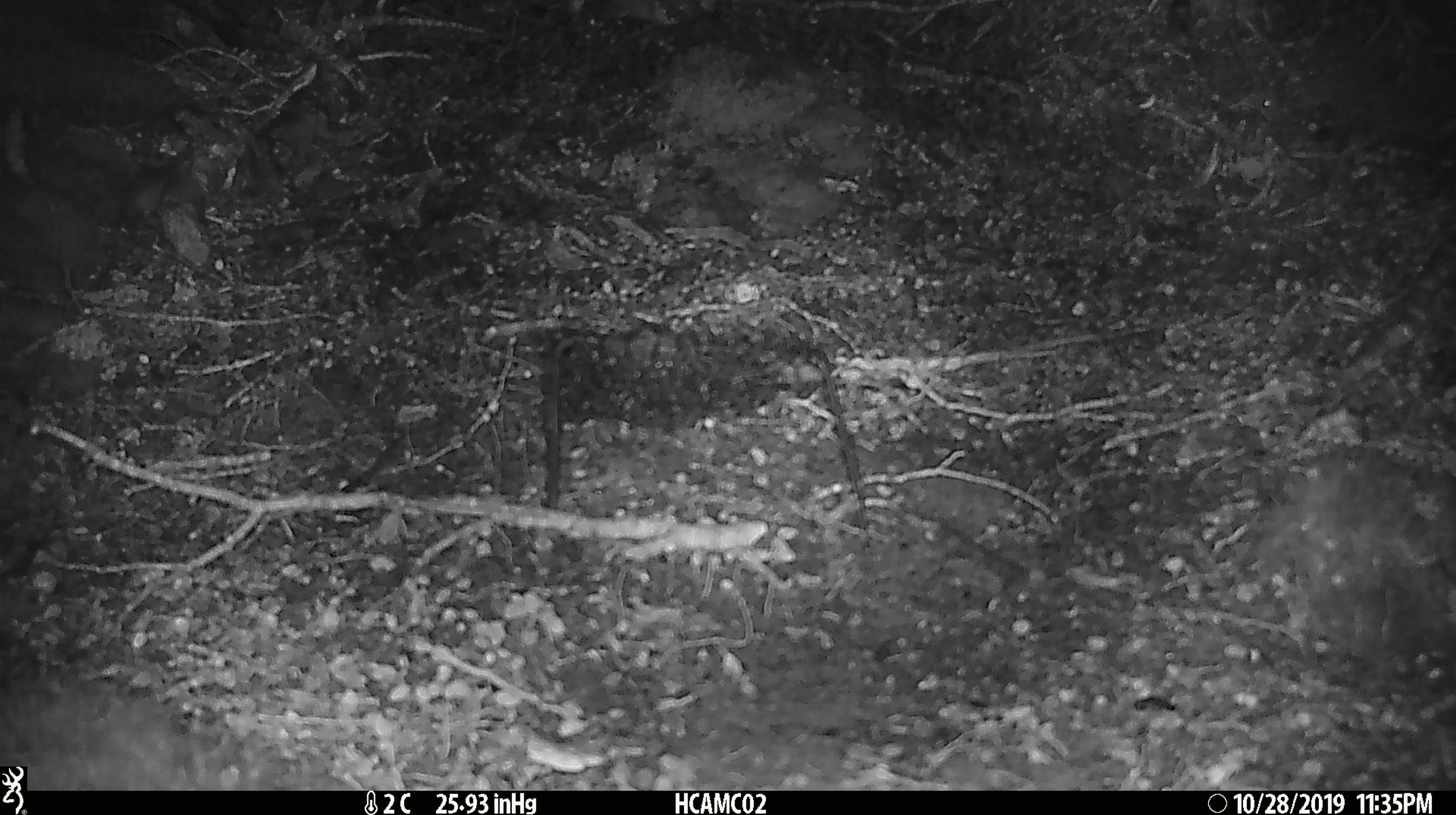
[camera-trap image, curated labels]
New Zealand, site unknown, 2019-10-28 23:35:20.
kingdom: Animalia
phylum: Chordata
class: Mammalia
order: Rodentia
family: Muridae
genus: Mus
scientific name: Mus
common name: mouse